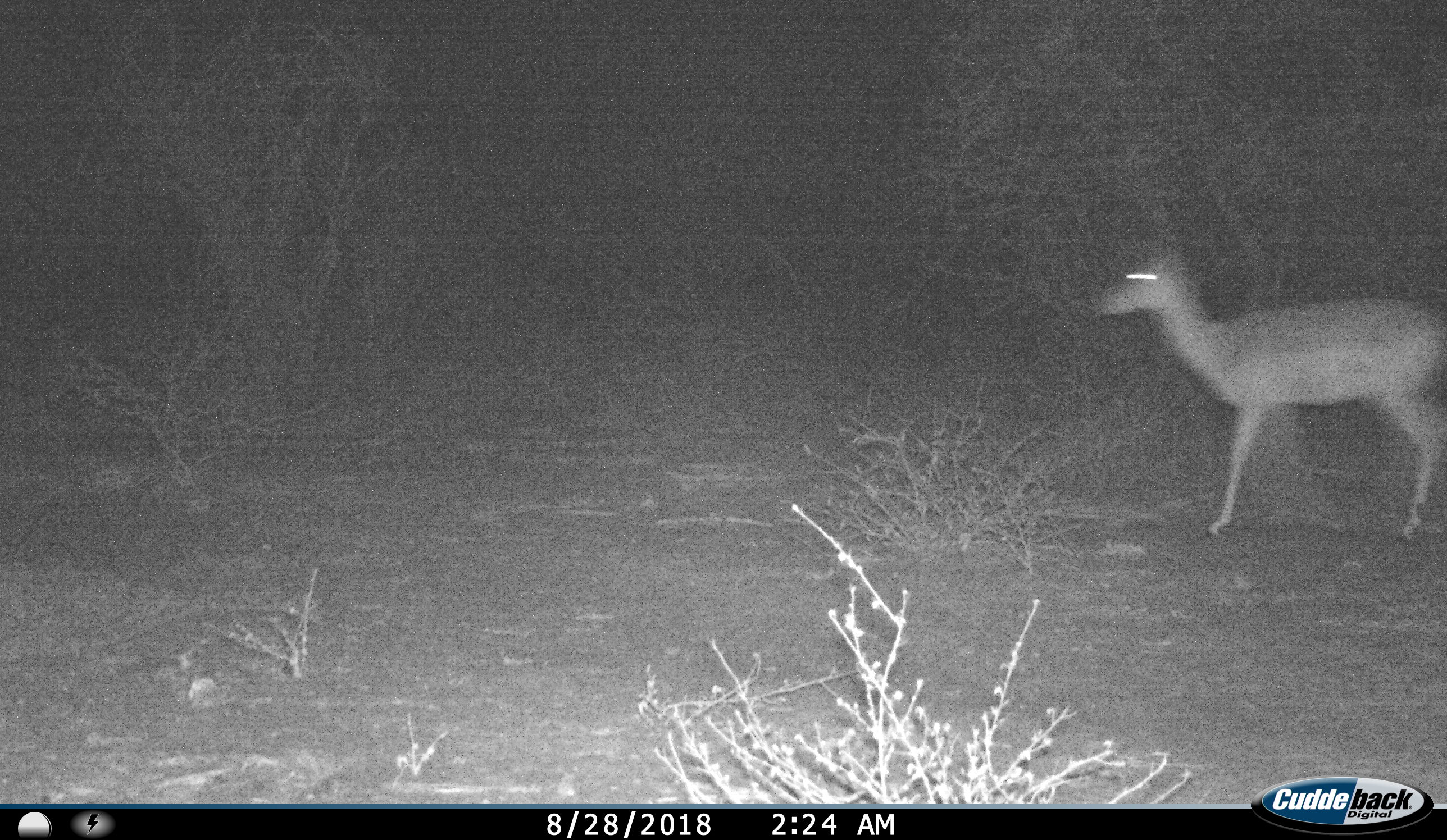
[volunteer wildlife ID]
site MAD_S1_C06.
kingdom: Animalia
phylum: Chordata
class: Mammalia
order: Artiodactyla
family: Bovidae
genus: Aepyceros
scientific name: Aepyceros melampus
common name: impala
Impala (Aepyceros melampus), count 1. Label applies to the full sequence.